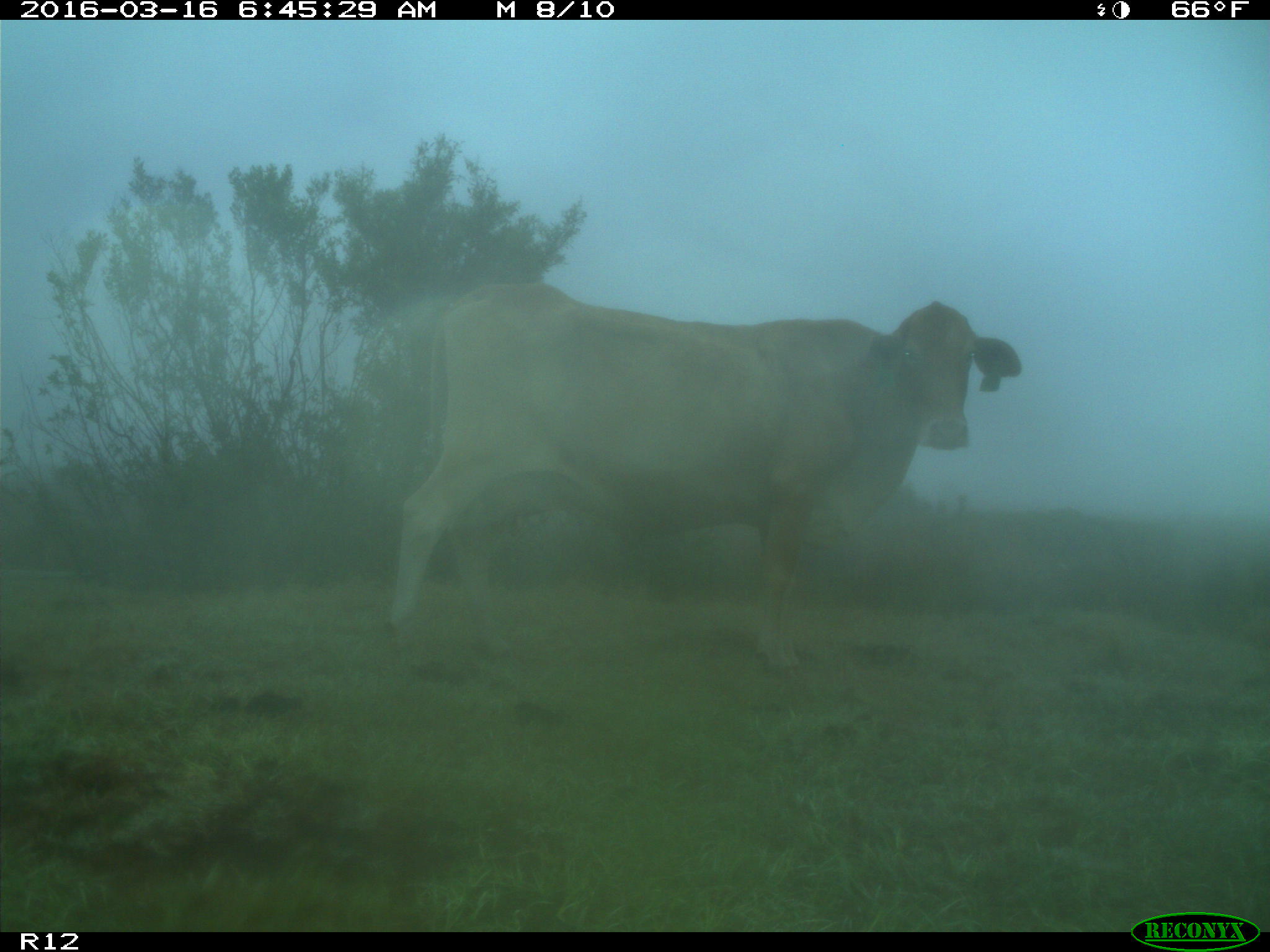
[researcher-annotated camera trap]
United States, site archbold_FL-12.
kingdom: Animalia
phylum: Chordata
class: Mammalia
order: Artiodactyla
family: Bovidae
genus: Bos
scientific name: Bos taurus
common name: domestic cow